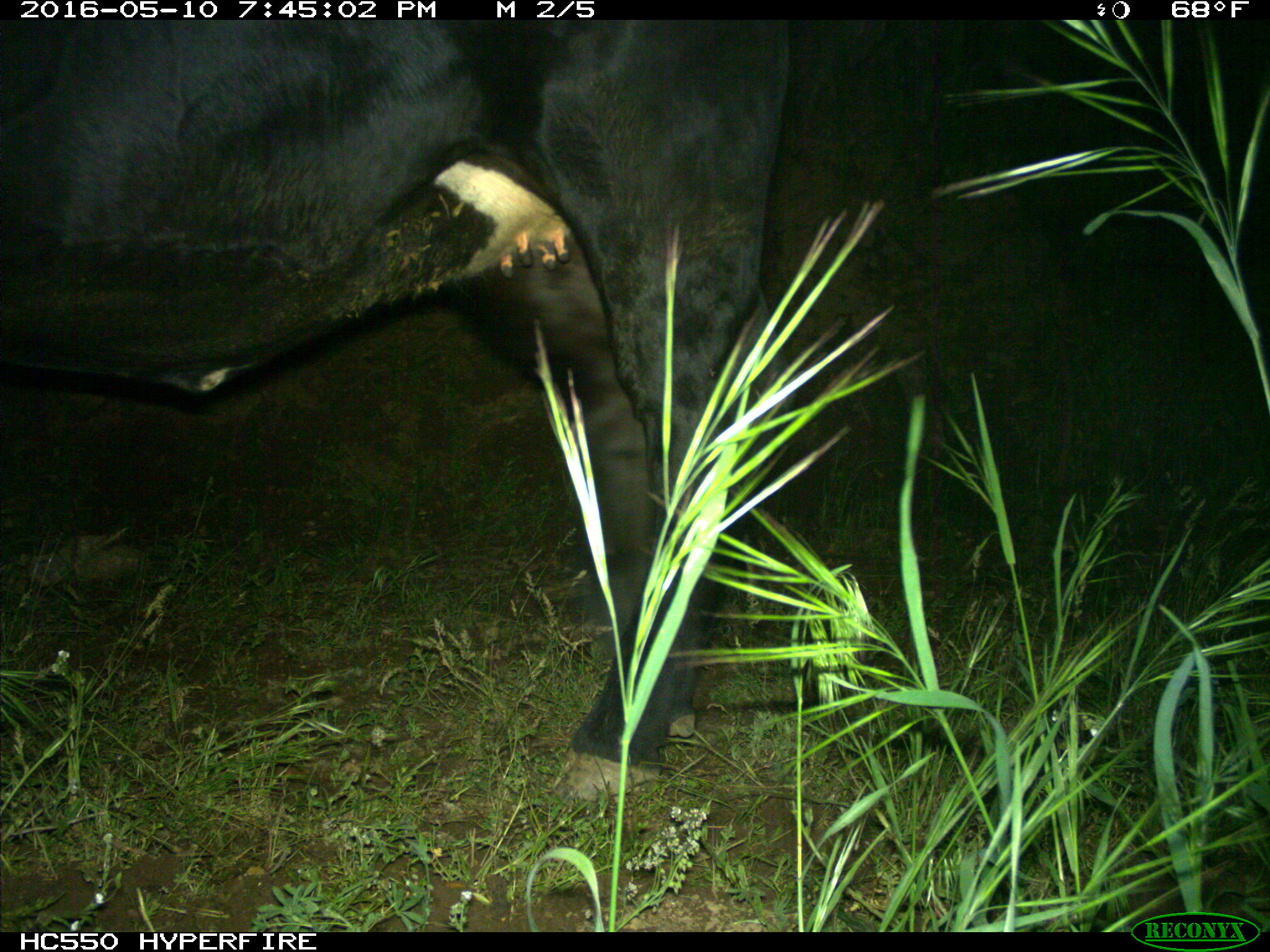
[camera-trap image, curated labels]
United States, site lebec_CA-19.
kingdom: Animalia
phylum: Chordata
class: Mammalia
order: Artiodactyla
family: Bovidae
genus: Bos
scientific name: Bos taurus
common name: domestic cow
Bos taurus (domestic cow).